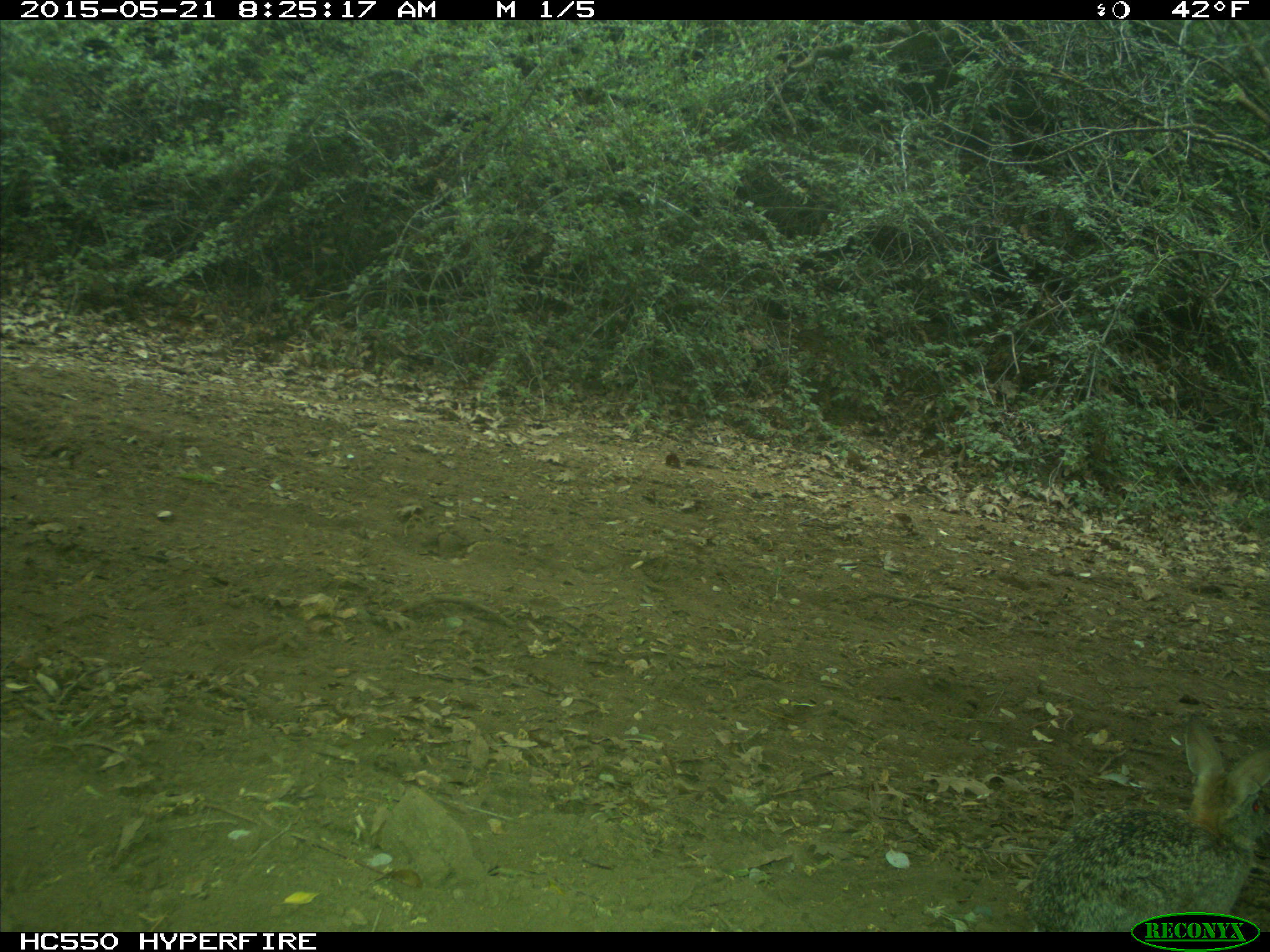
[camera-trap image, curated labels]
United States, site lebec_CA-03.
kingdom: Animalia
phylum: Chordata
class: Mammalia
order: Lagomorpha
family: Leporidae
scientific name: Leporidae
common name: rabbits and hares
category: unidentified rabbit